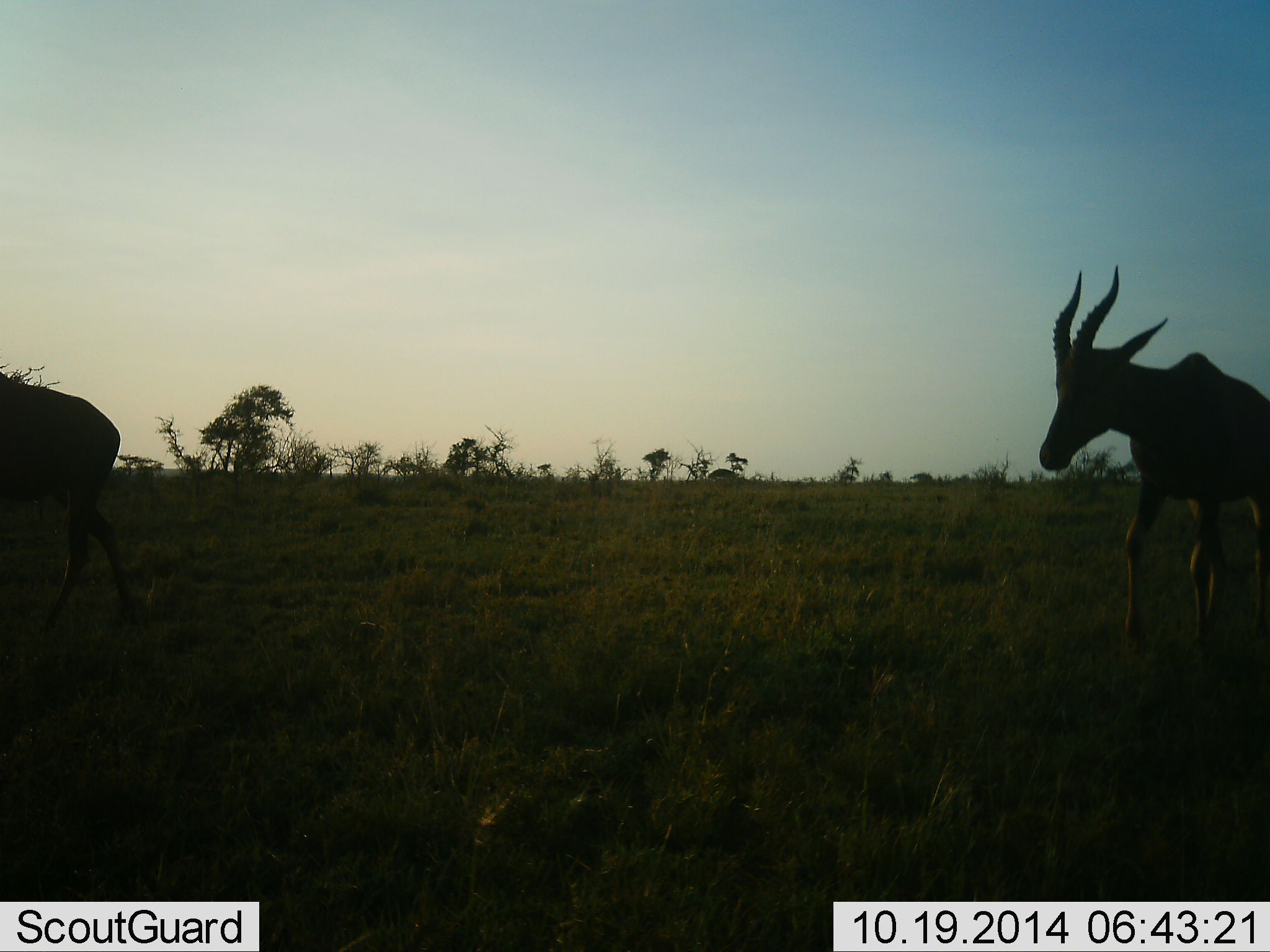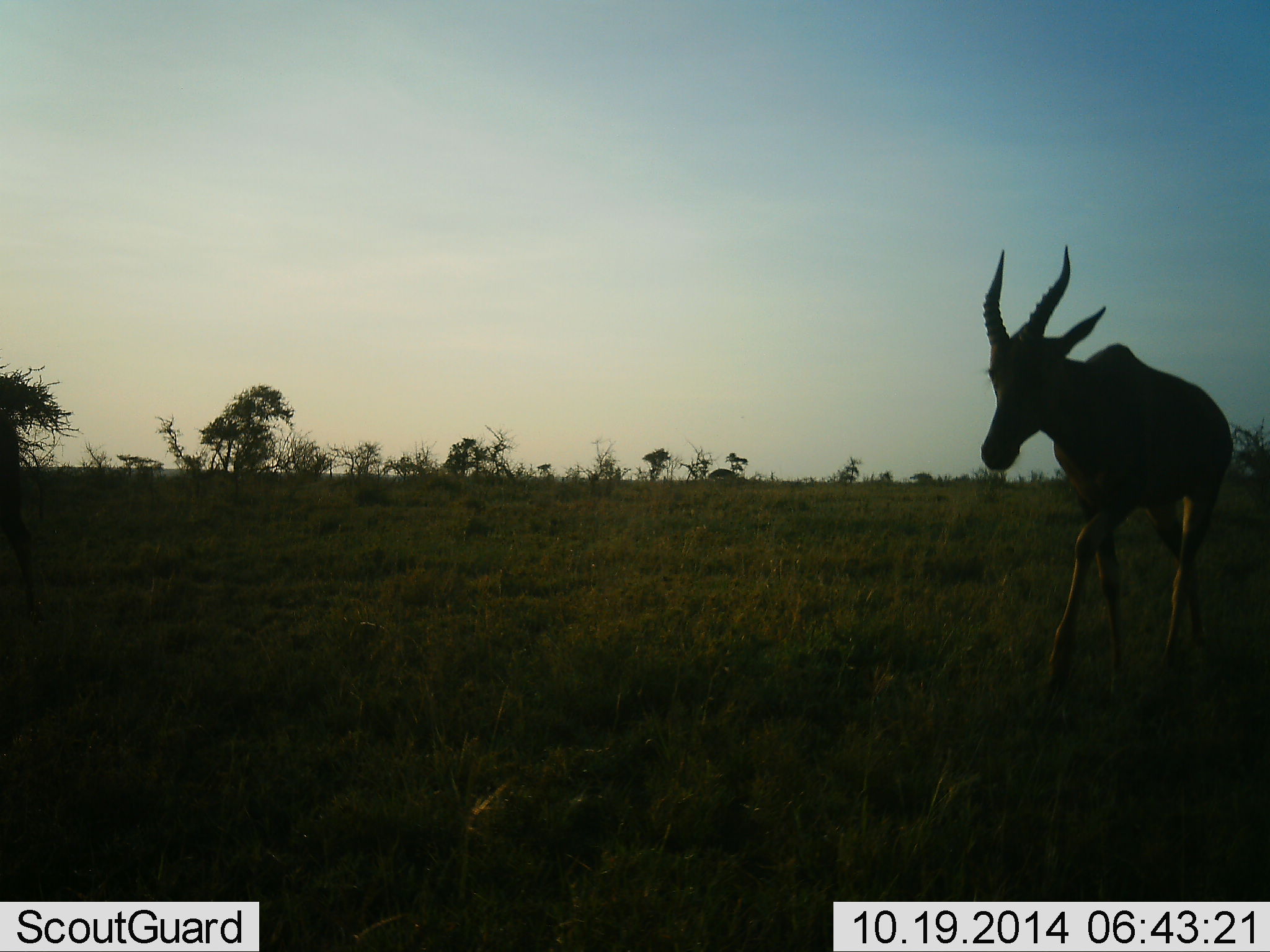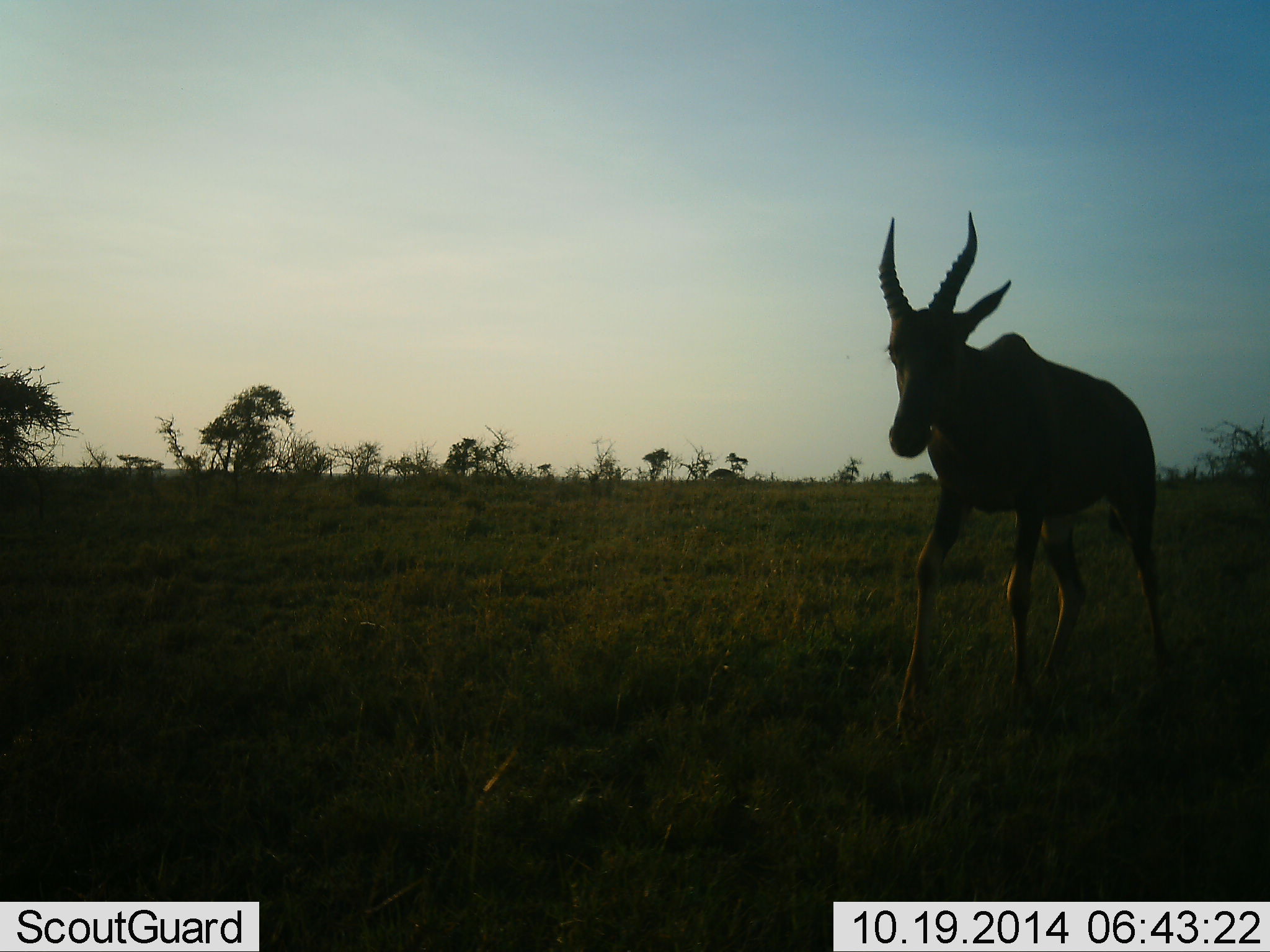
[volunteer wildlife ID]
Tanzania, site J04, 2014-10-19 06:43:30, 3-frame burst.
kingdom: Animalia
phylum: Chordata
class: Mammalia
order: Artiodactyla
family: Bovidae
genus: Damaliscus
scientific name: Damaliscus lunatus jimela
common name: topi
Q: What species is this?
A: Topi (Damaliscus lunatus jimela).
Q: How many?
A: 2.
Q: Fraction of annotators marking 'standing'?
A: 0%.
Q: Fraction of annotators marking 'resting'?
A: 0%.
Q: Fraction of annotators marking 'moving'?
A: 100%.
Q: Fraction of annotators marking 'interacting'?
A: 0%.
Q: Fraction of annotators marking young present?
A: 0%.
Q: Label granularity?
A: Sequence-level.